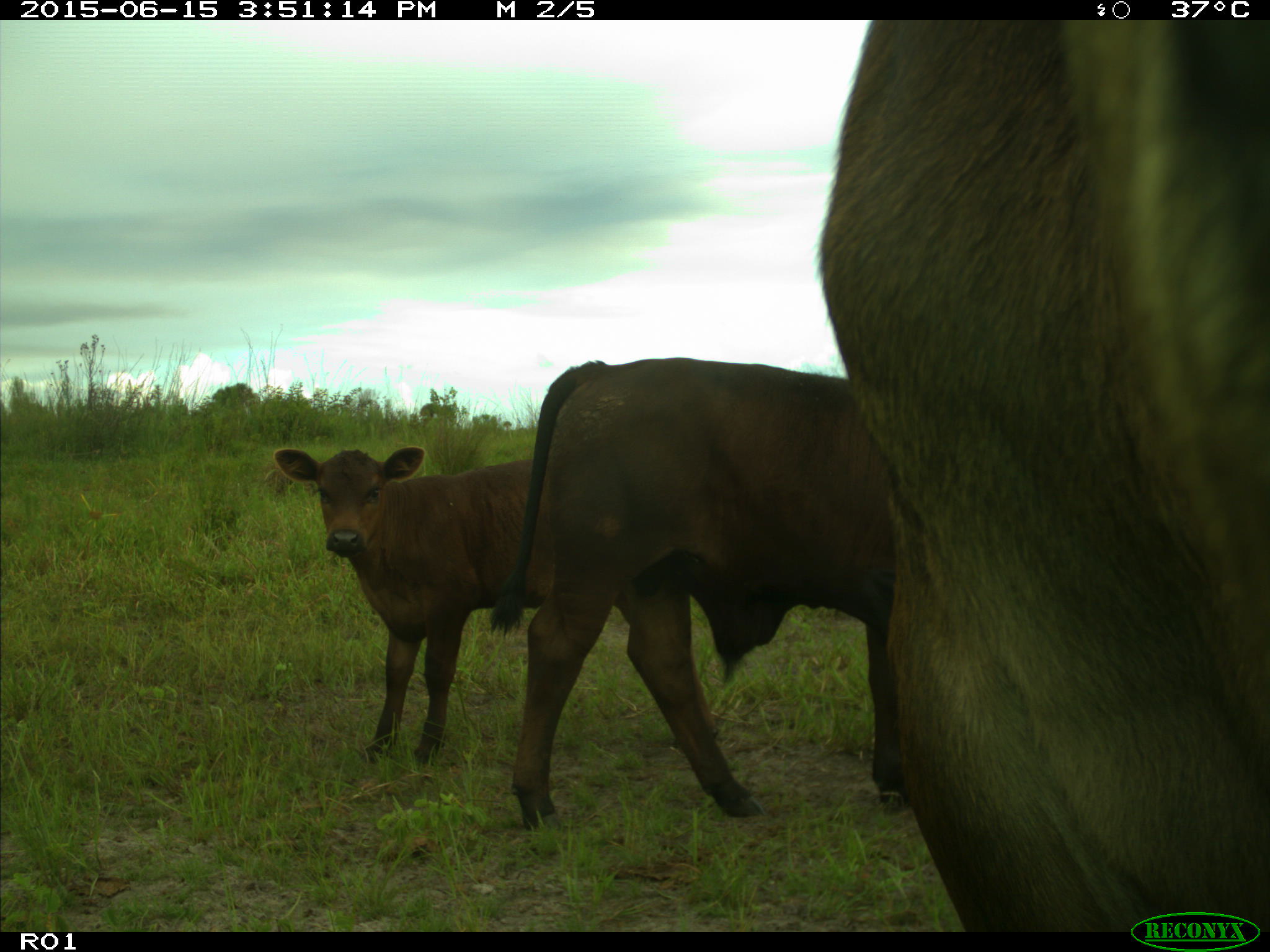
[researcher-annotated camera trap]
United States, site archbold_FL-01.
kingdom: Animalia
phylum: Chordata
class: Mammalia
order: Artiodactyla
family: Bovidae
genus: Bos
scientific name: Bos taurus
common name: domestic cow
Bos taurus (domestic cow).